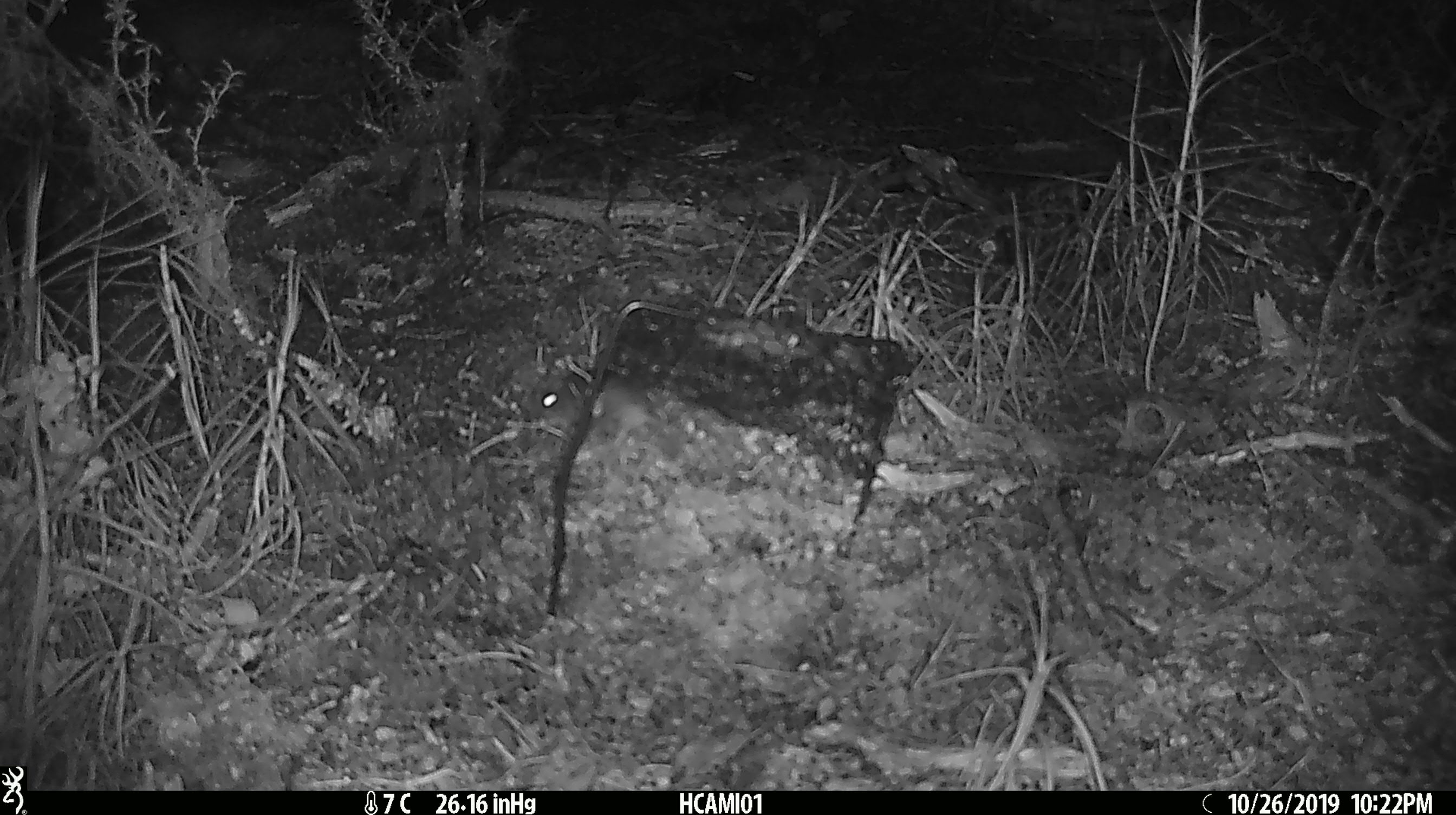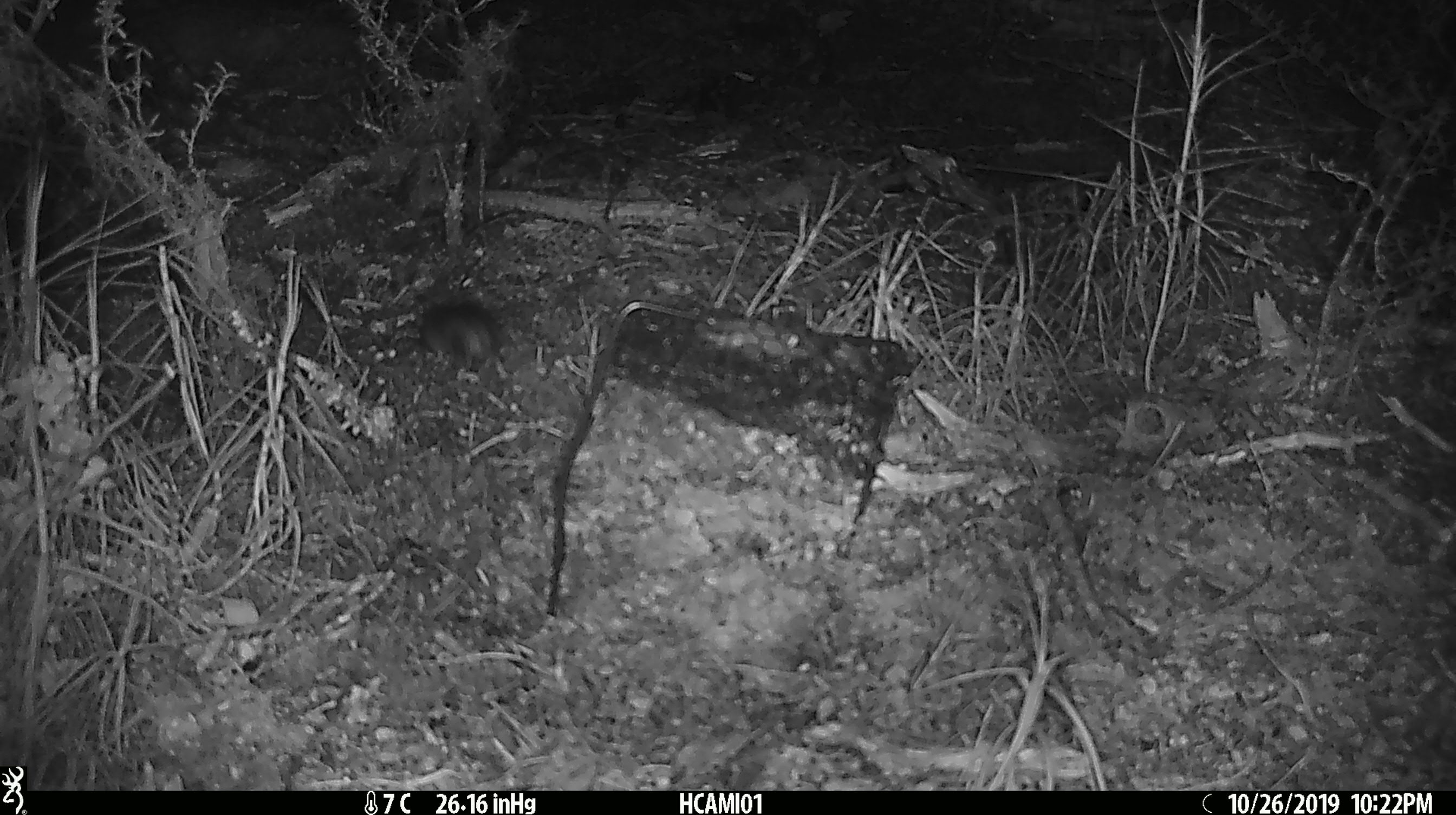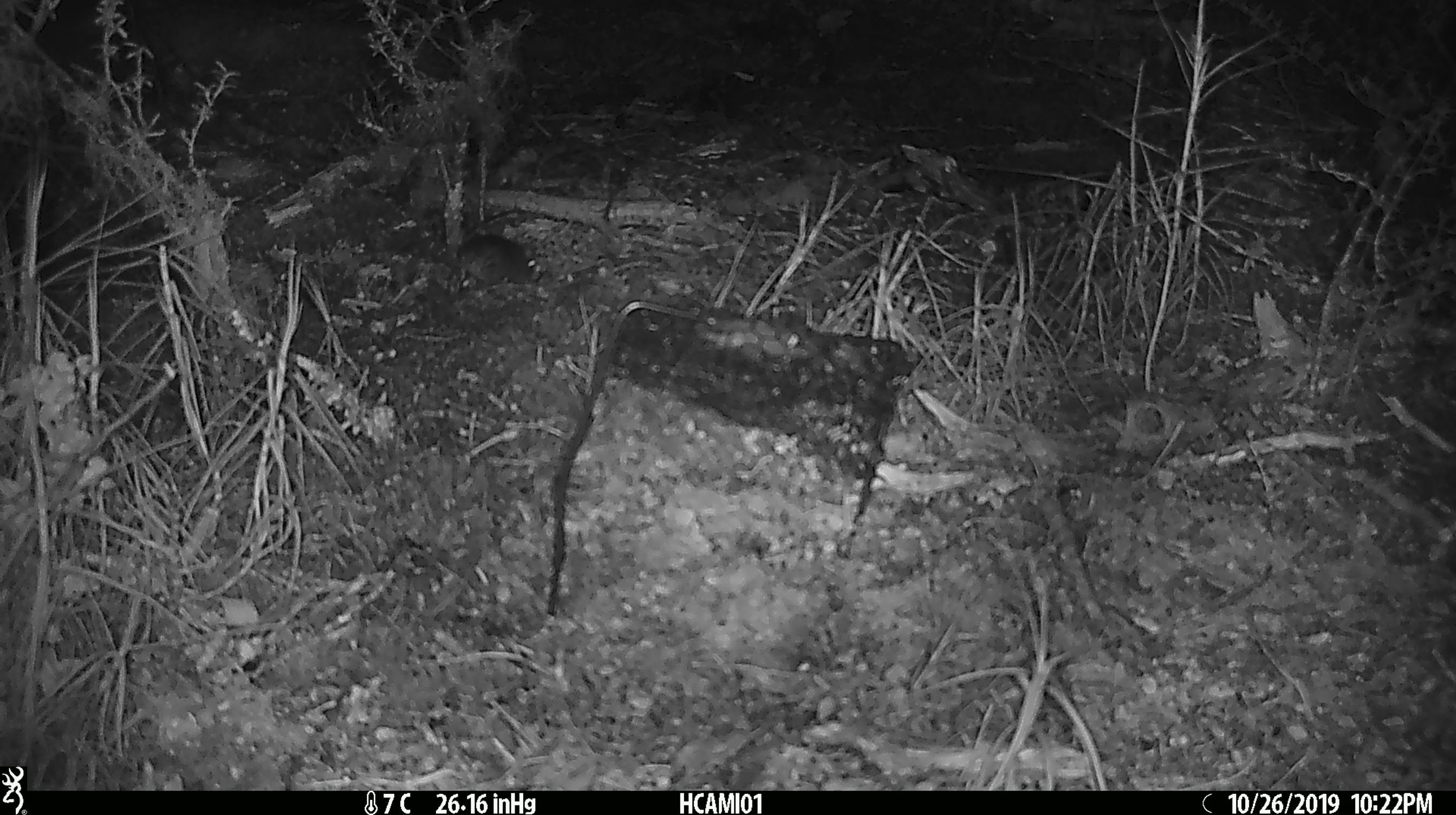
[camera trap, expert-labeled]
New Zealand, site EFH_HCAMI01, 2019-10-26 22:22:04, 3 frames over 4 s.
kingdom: Animalia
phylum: Chordata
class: Mammalia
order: Rodentia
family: Muridae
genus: Mus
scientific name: Mus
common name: mouse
Mouse (Mus).